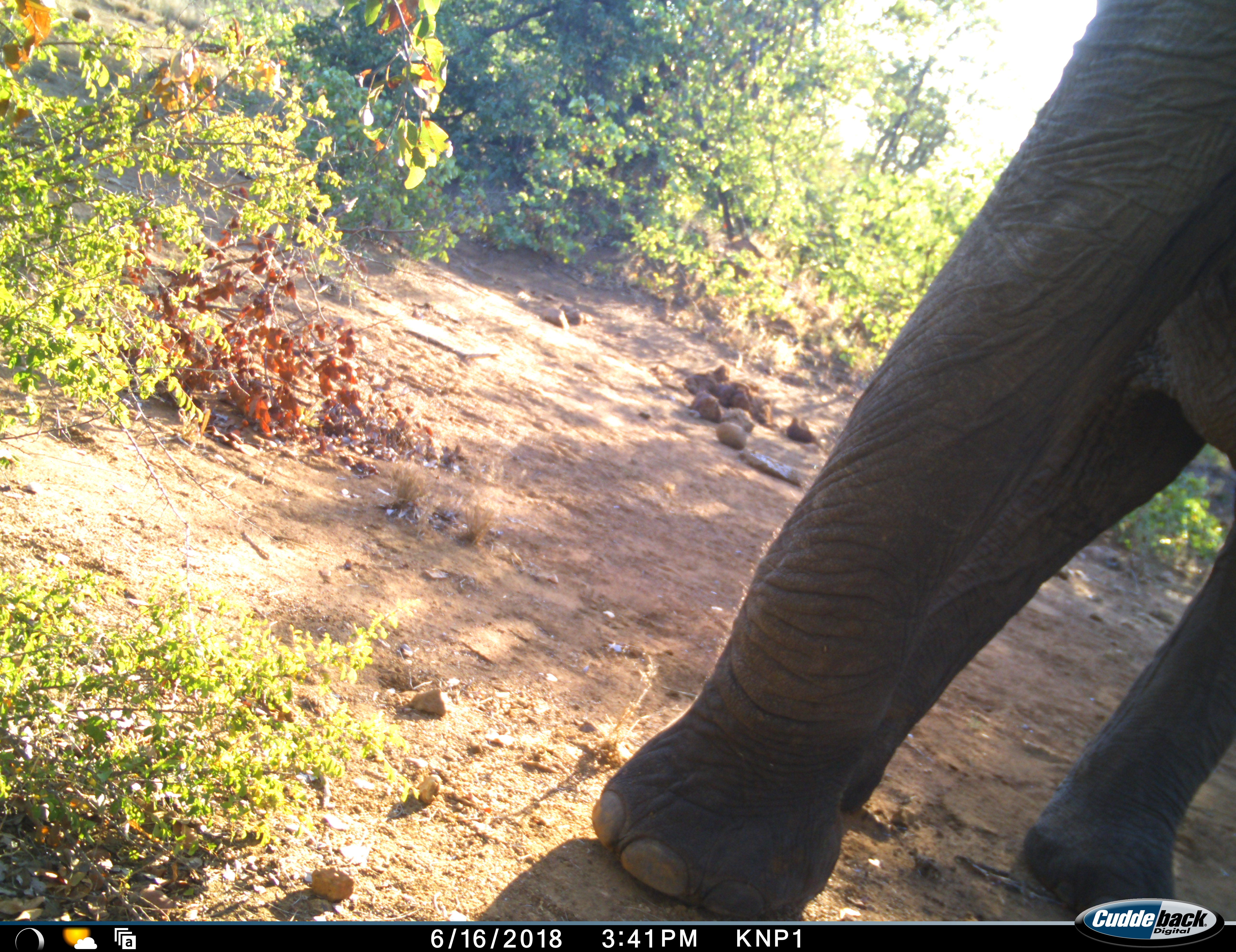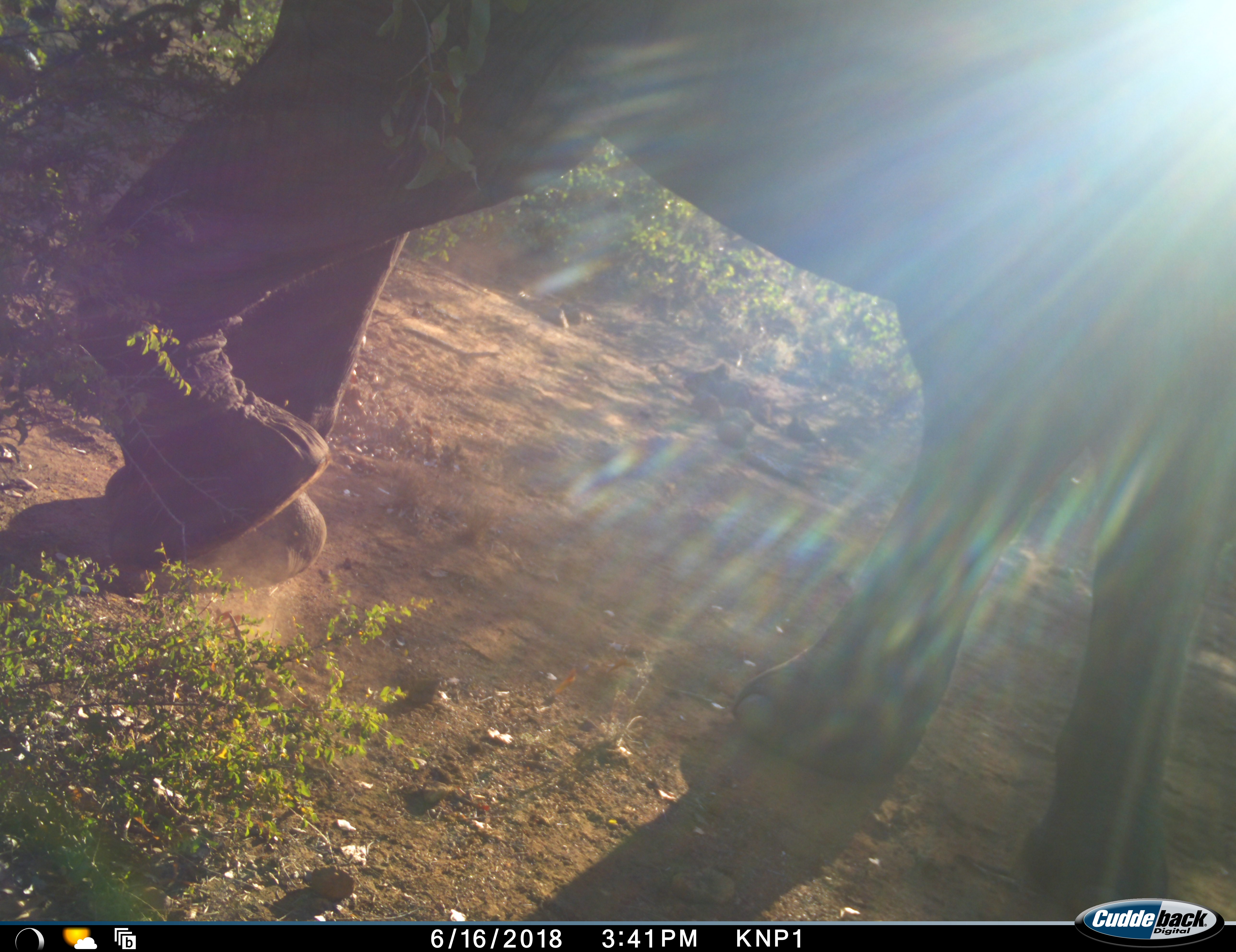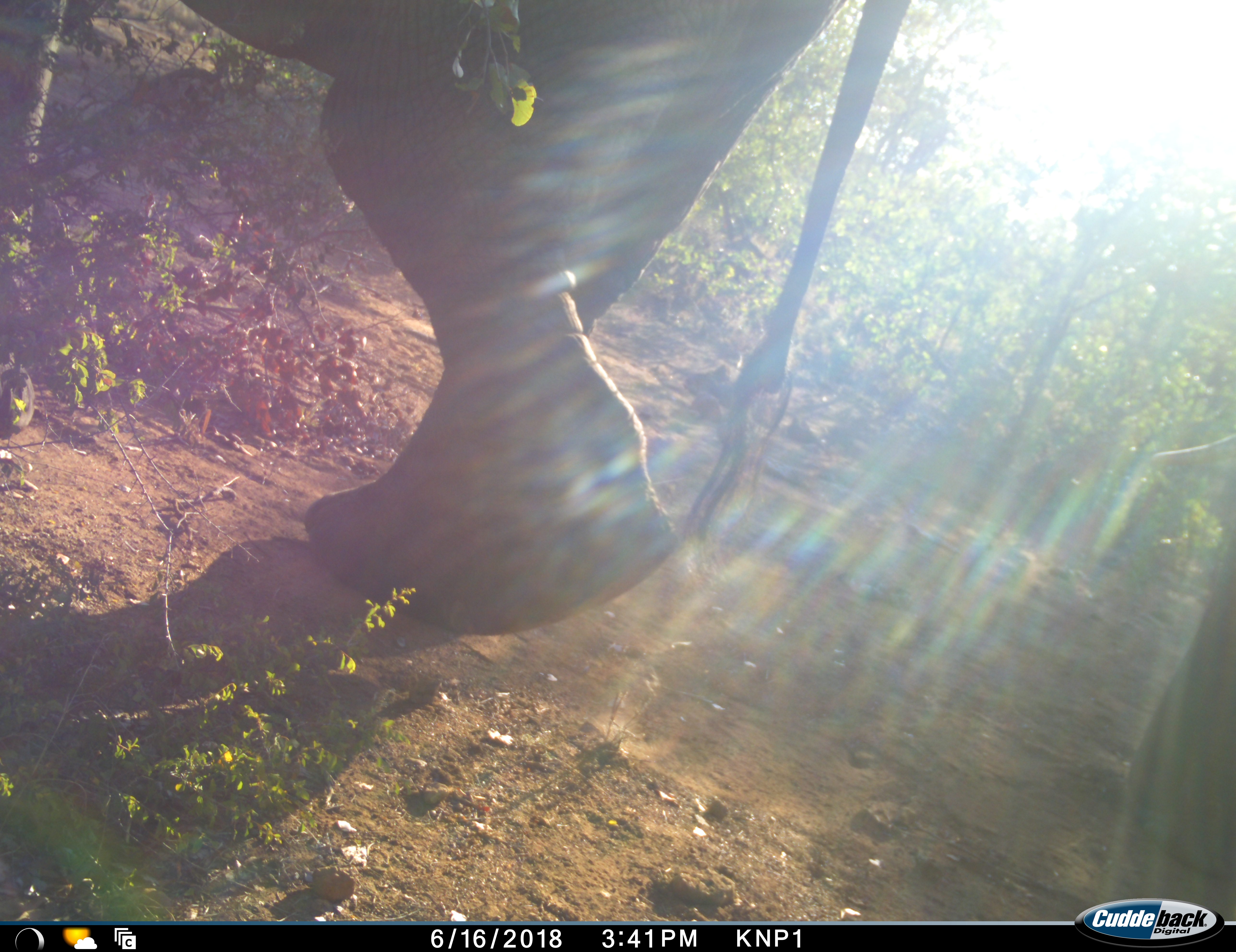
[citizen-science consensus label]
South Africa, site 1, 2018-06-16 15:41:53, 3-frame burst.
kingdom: Animalia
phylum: Chordata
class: Mammalia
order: Proboscidea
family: Elephantidae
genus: Loxodonta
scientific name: Loxodonta africana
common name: african bush elephant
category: elephant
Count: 1.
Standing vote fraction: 20%.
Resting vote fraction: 0%.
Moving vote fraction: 80%.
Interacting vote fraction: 0%.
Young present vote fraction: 0%.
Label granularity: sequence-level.